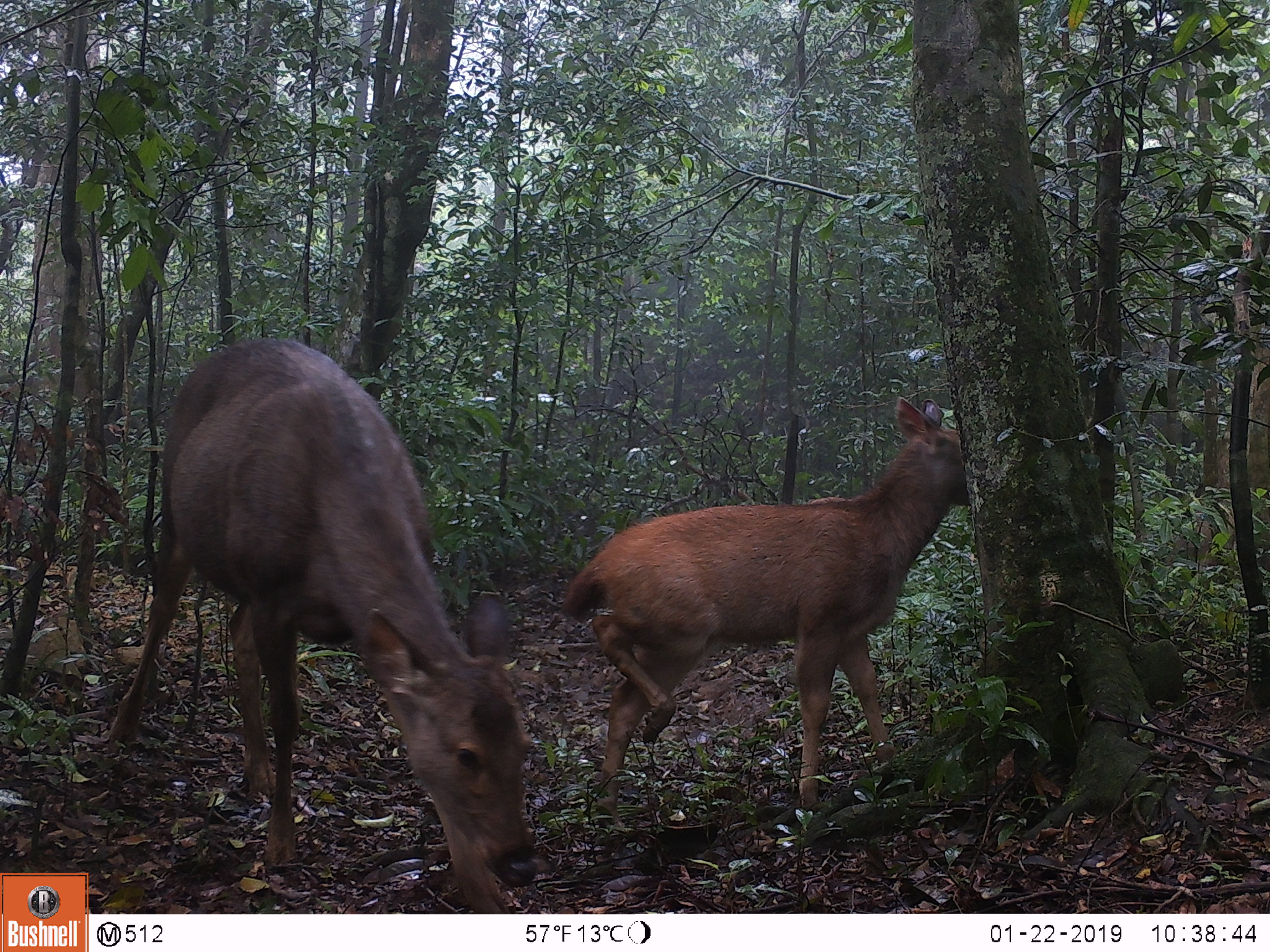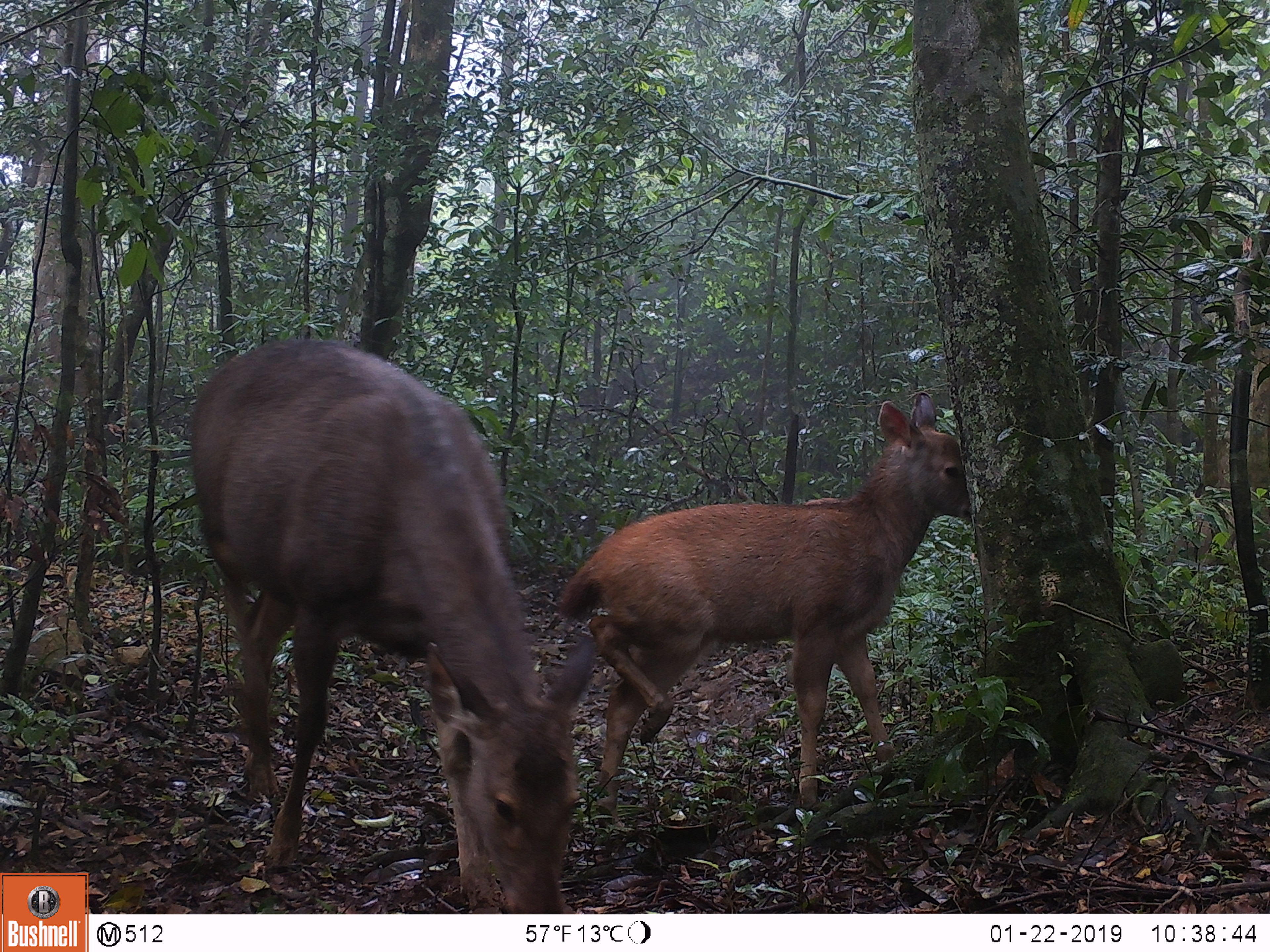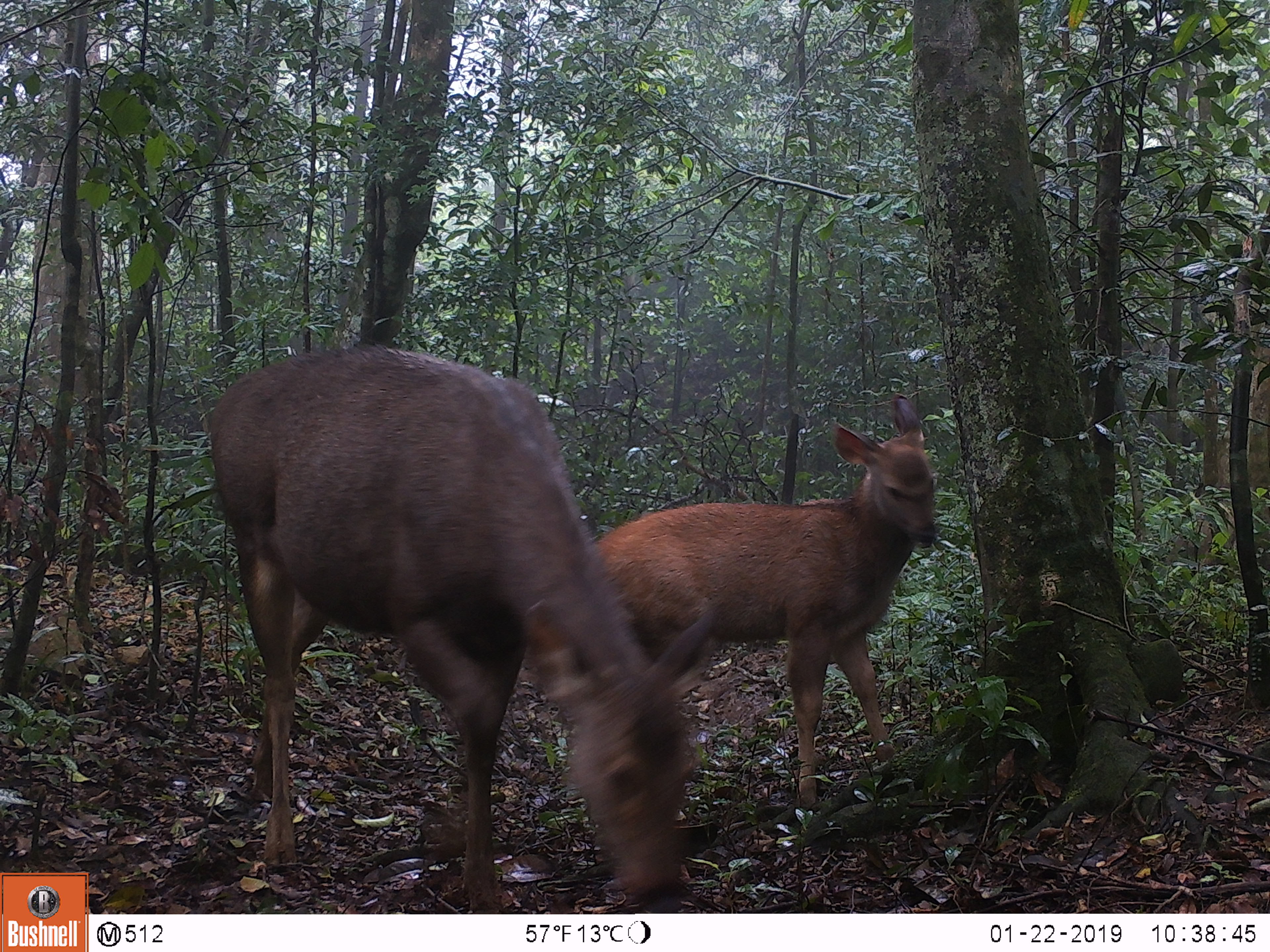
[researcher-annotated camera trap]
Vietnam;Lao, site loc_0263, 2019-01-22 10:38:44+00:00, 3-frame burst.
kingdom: Animalia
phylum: Chordata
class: Mammalia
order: Artiodactyla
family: Cervidae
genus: Rusa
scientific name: Rusa unicolor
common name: sambar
Sambar (Rusa unicolor). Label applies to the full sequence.